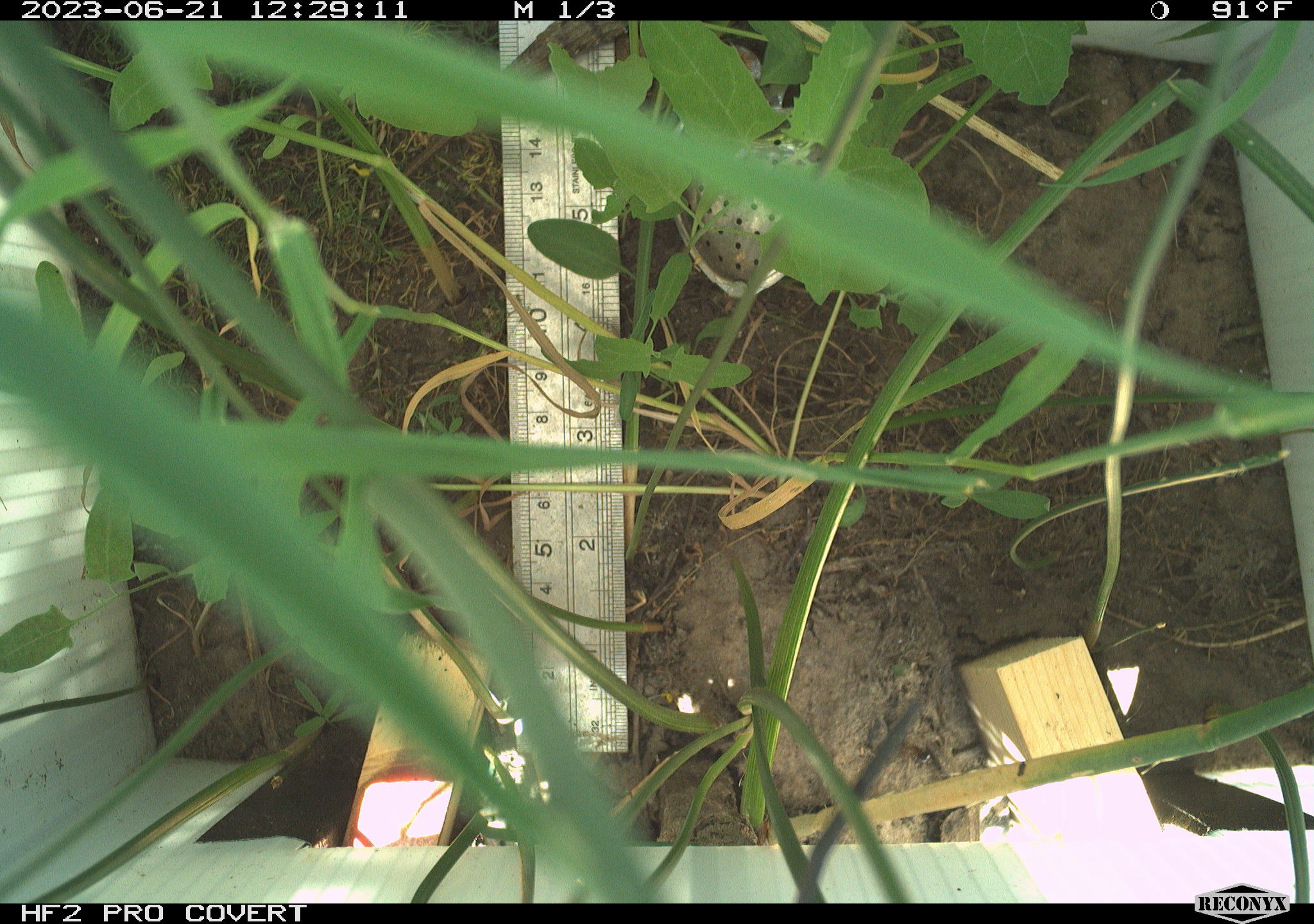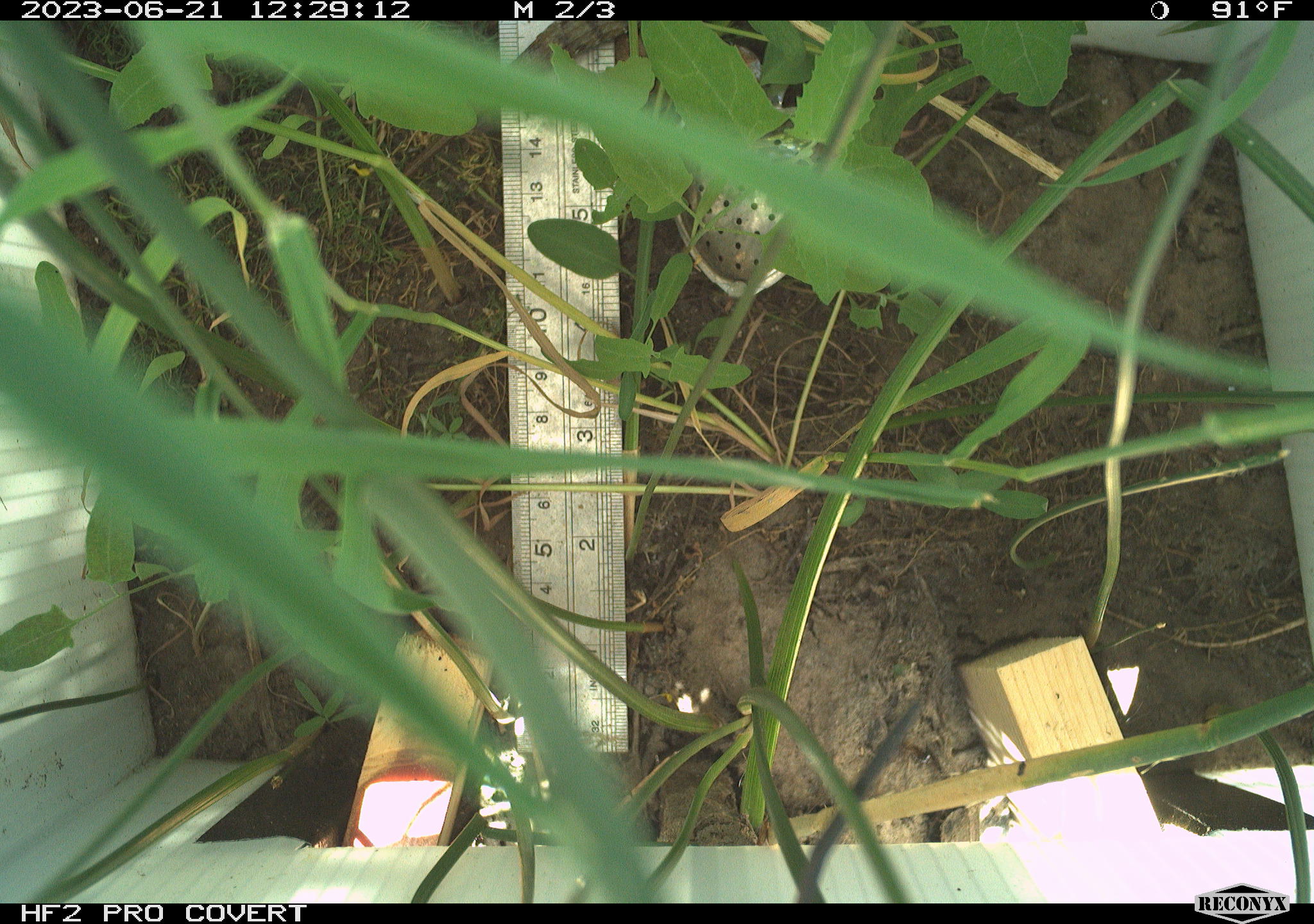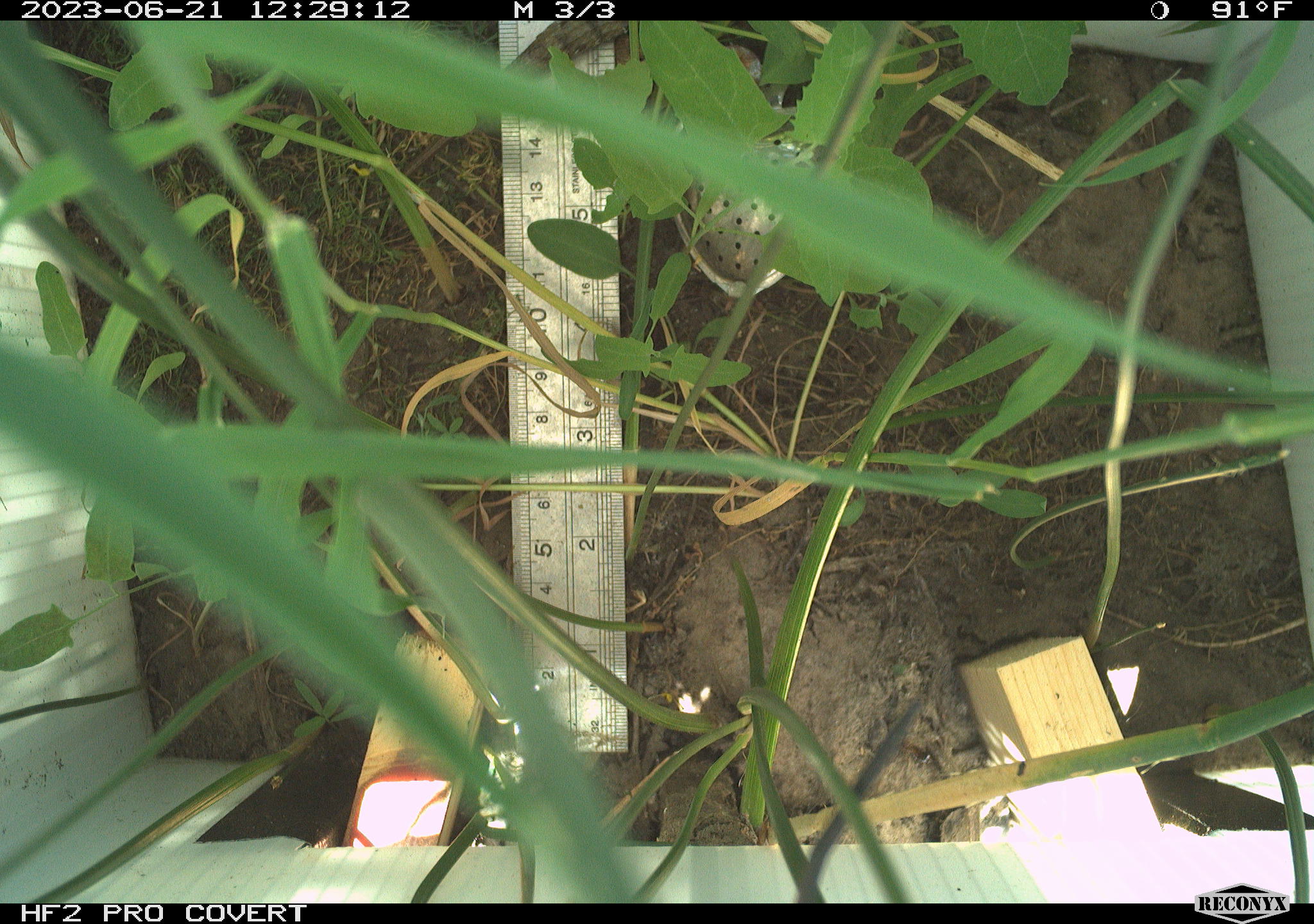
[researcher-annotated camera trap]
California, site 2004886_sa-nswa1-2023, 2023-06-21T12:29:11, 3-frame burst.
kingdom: Animalia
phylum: Chordata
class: Reptilia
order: Squamata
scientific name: Squamata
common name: lizards and snakes